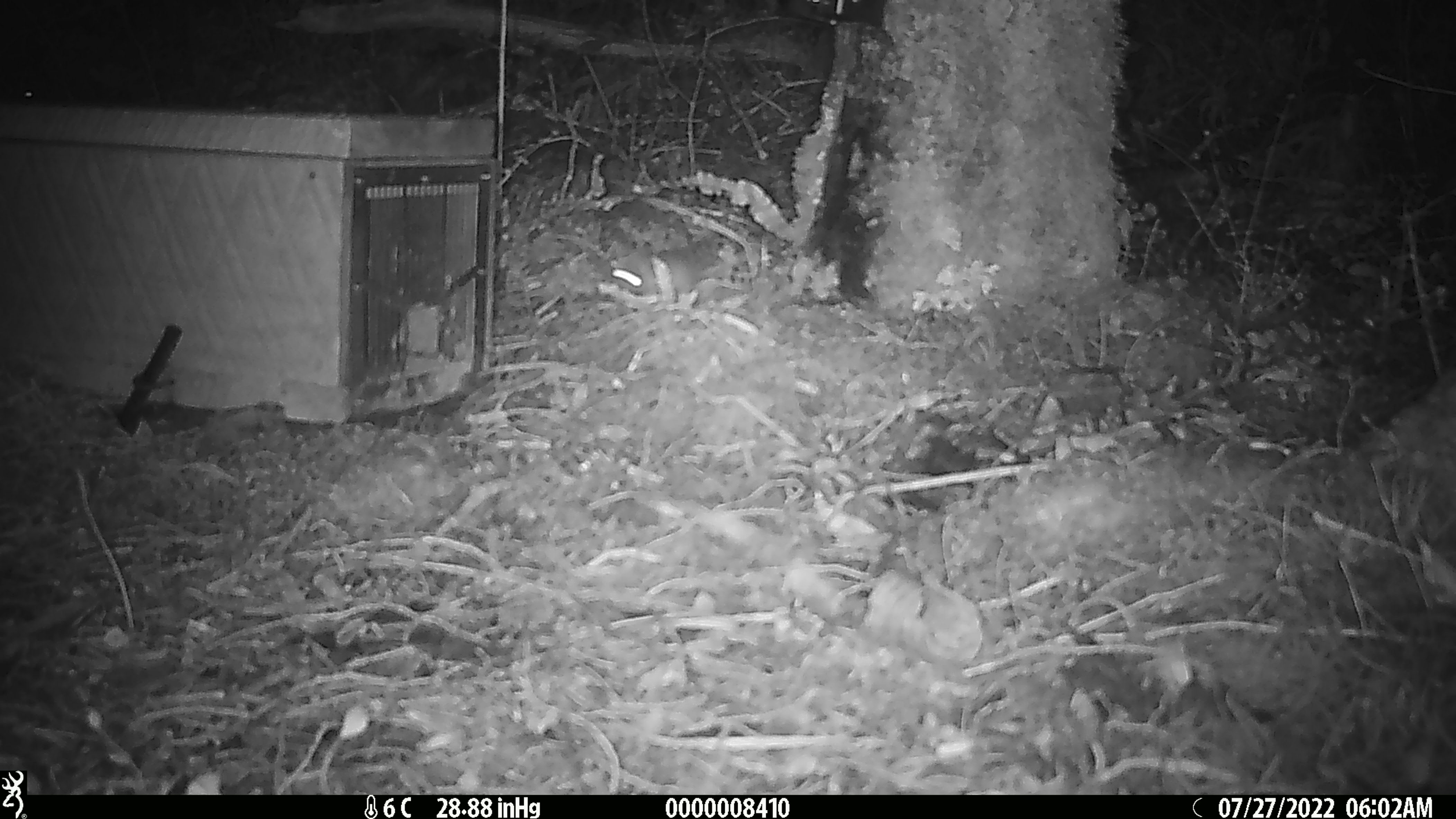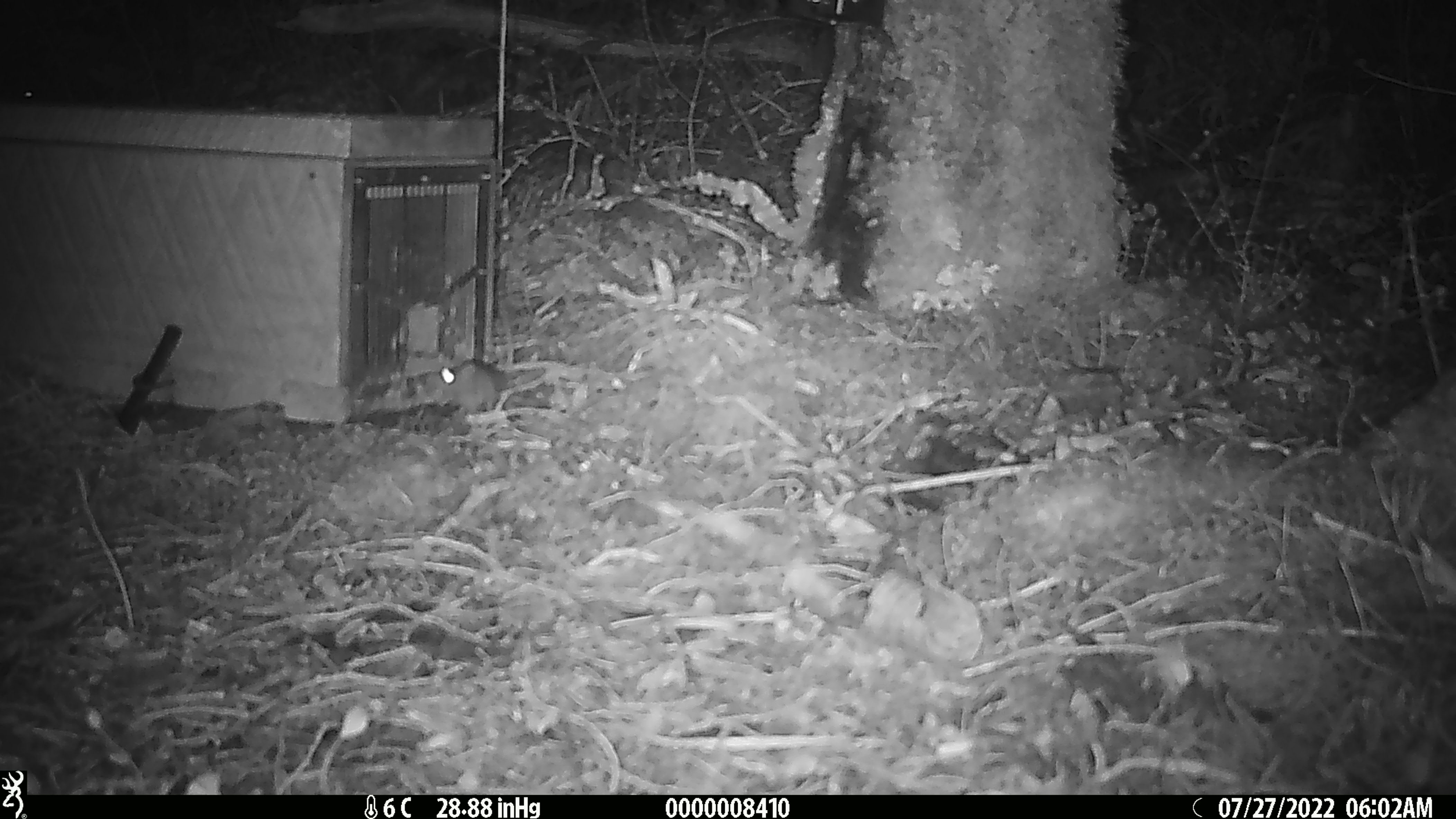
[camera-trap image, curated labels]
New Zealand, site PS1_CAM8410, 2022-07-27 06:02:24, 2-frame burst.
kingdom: Animalia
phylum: Chordata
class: Mammalia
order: Rodentia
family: Muridae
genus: Mus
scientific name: Mus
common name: mouse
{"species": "mouse (Mus)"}